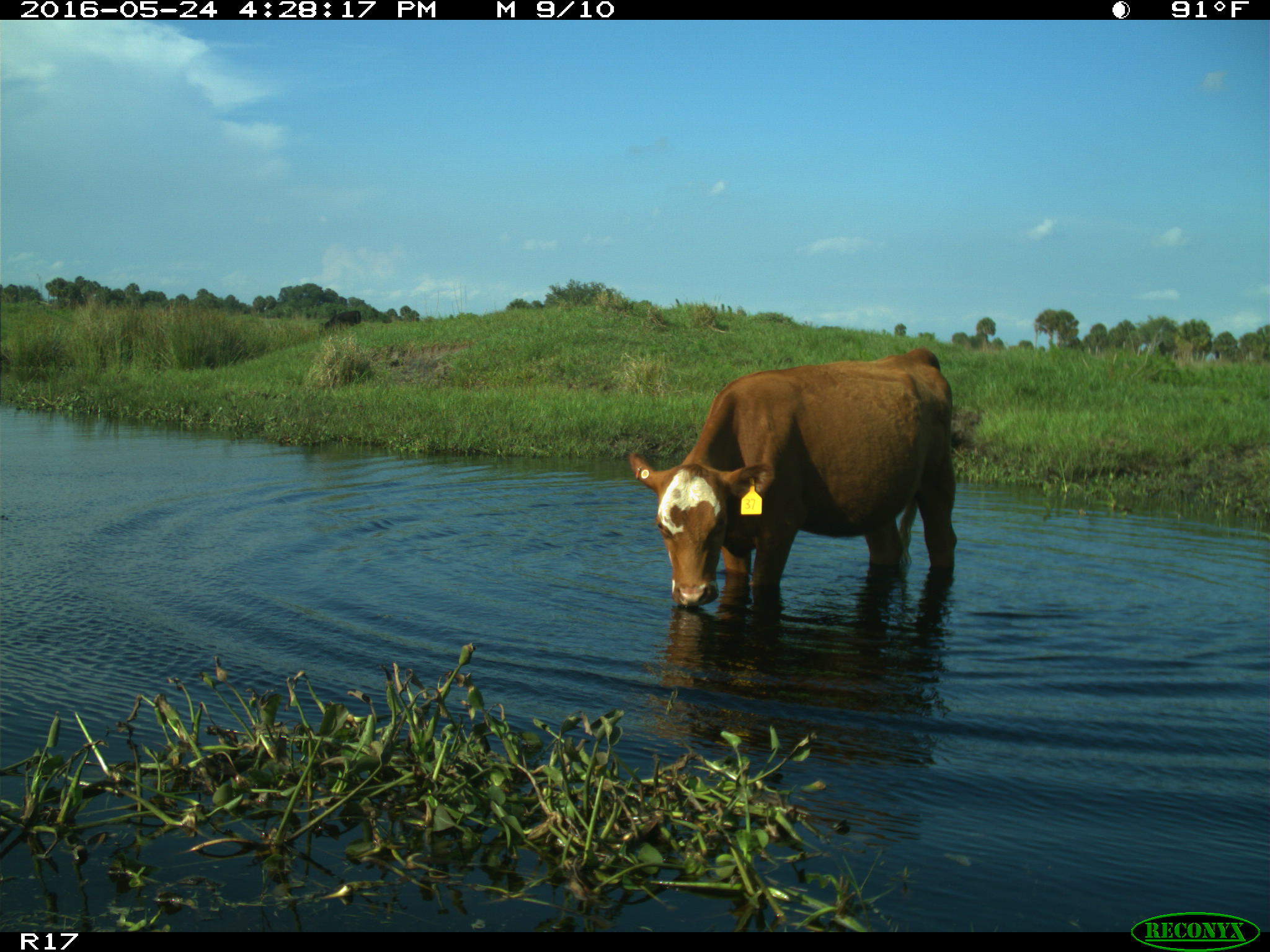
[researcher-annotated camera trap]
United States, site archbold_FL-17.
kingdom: Animalia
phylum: Chordata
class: Mammalia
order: Artiodactyla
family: Bovidae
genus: Bos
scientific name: Bos taurus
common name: domestic cow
Bos taurus (domestic cow).